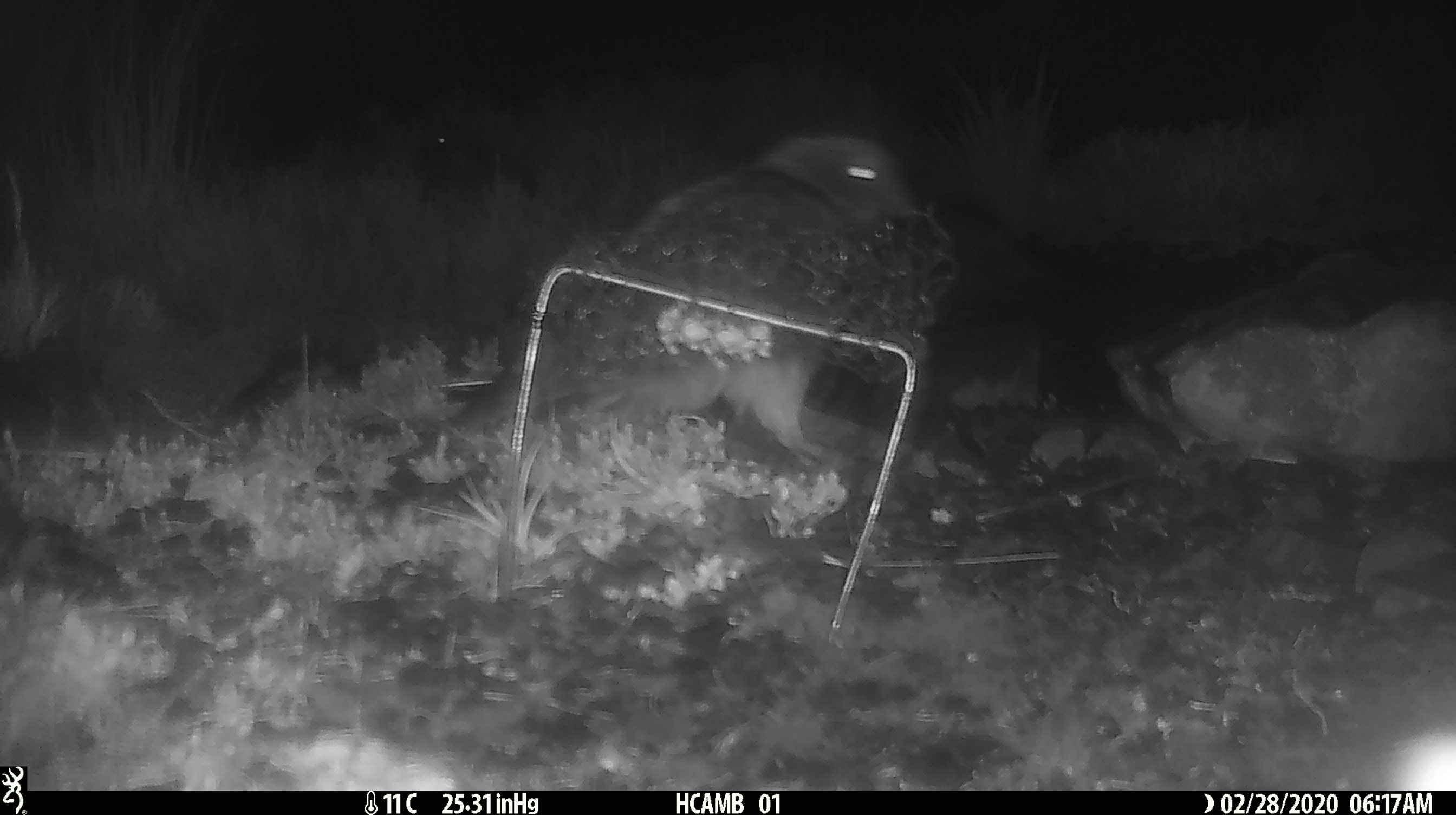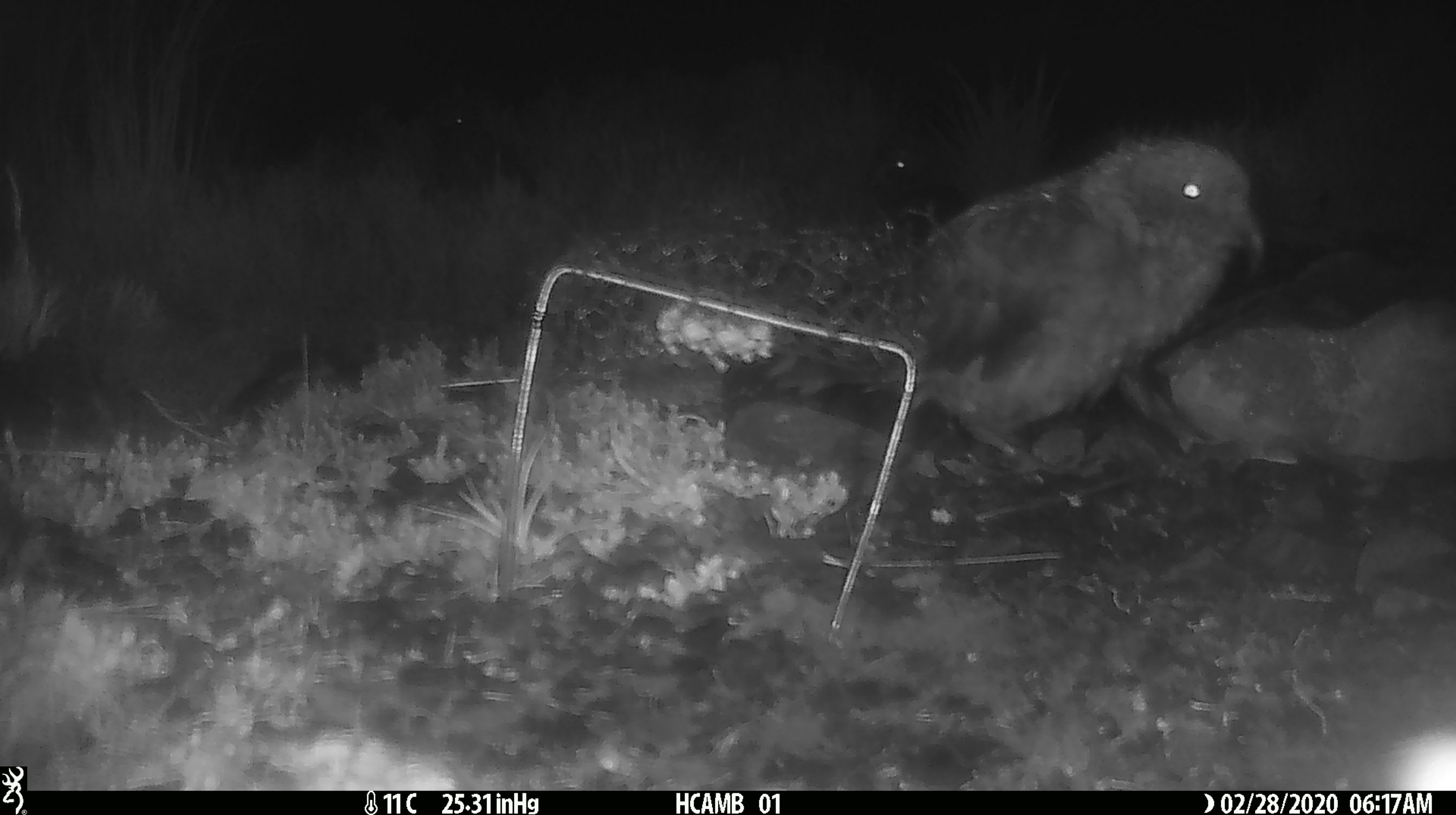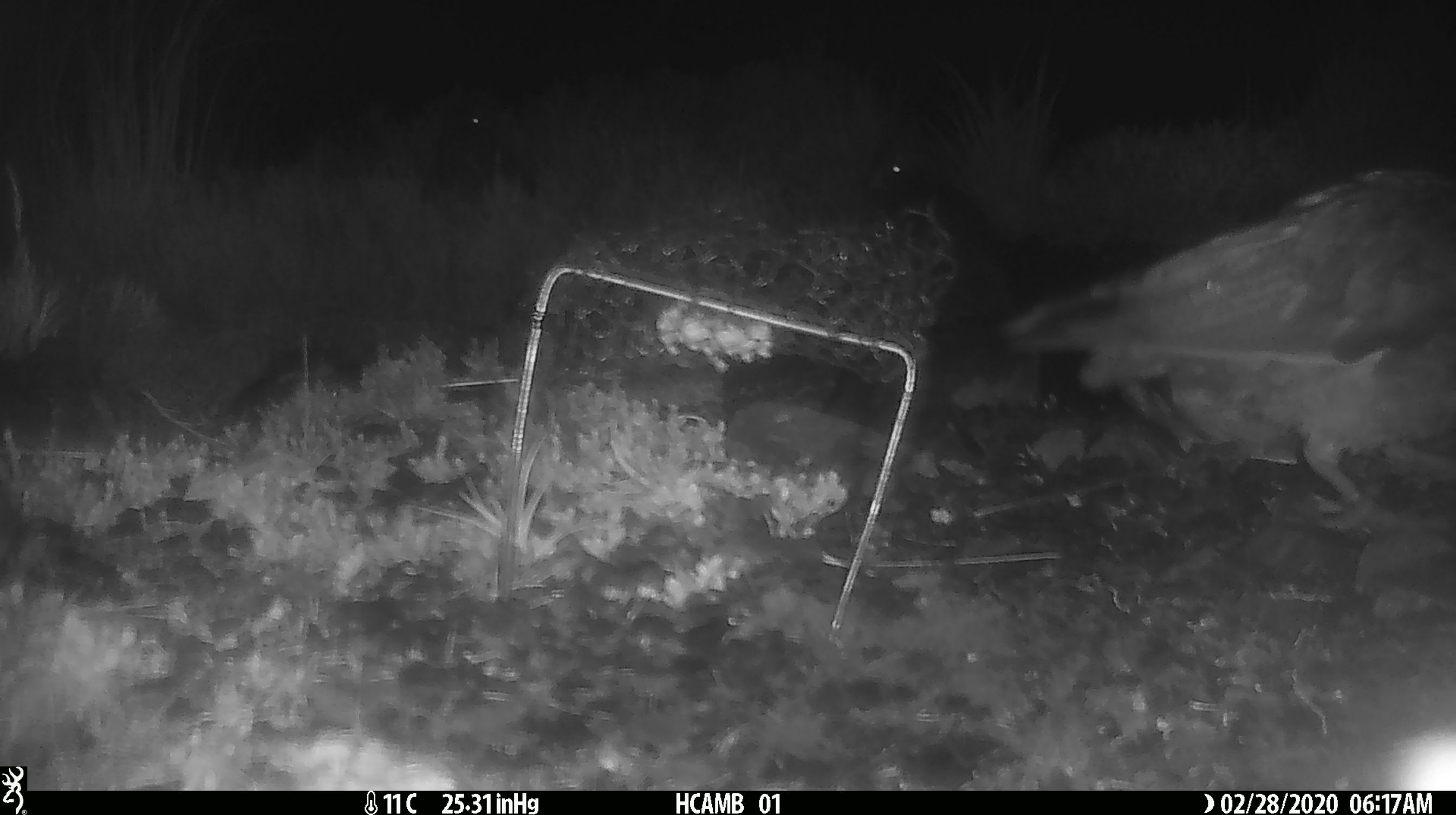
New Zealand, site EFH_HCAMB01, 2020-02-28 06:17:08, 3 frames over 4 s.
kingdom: Animalia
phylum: Chordata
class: Aves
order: Psittaciformes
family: Strigopidae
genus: Nestor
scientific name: Nestor notabilis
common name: kea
Kea (Nestor notabilis).